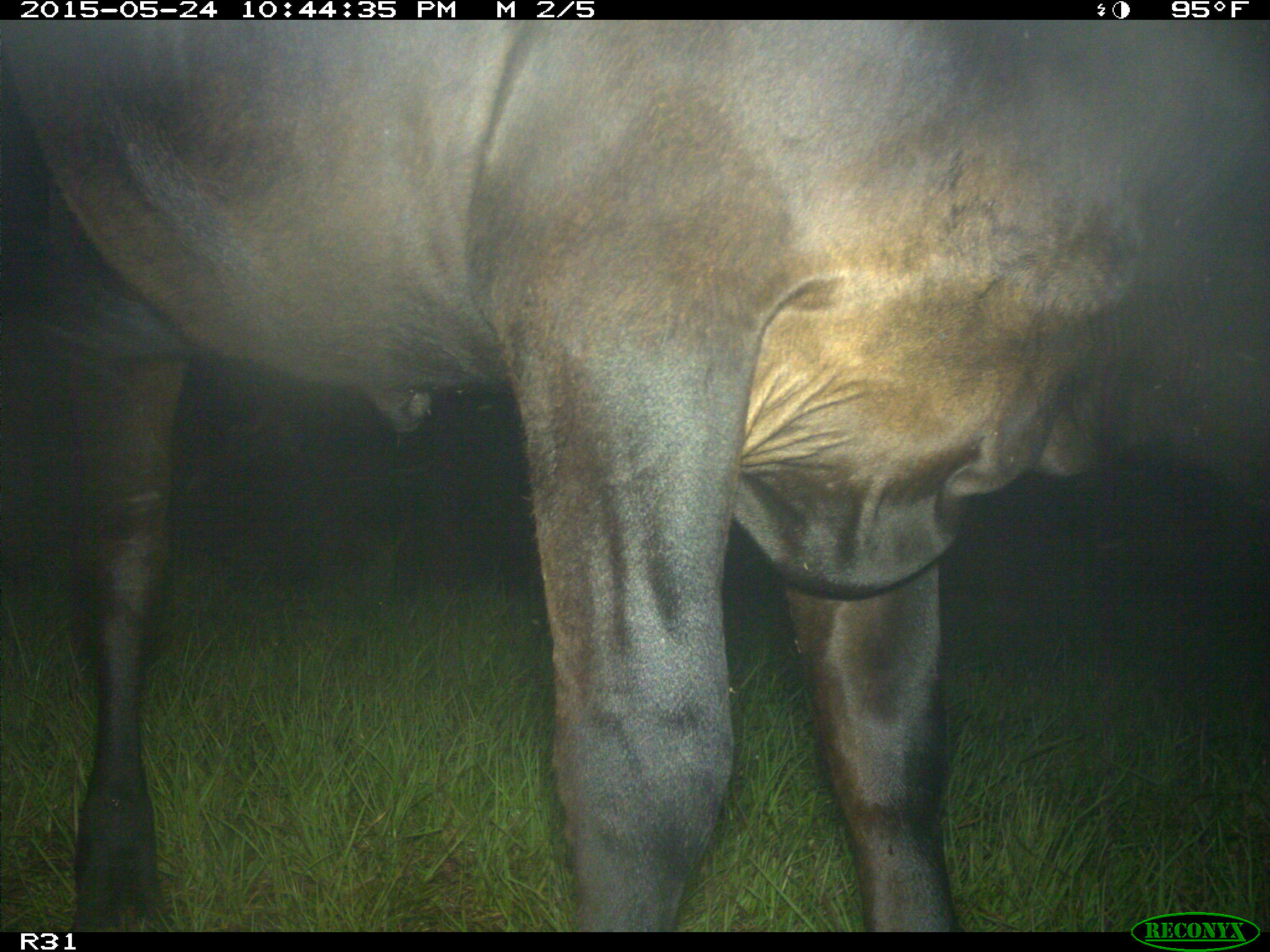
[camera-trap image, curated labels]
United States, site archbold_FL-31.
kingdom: Animalia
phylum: Chordata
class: Mammalia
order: Artiodactyla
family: Bovidae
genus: Bos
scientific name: Bos taurus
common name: domestic cow